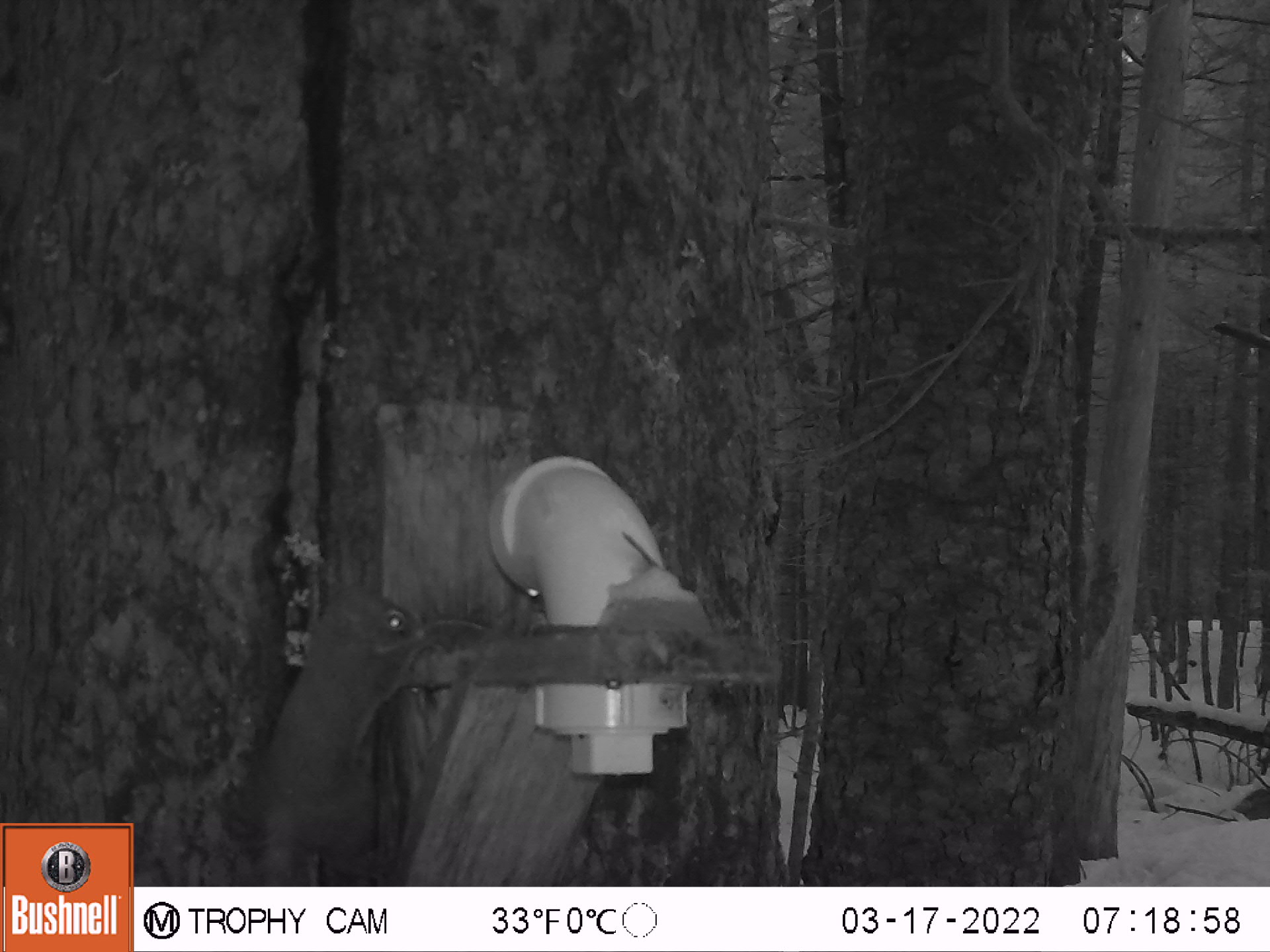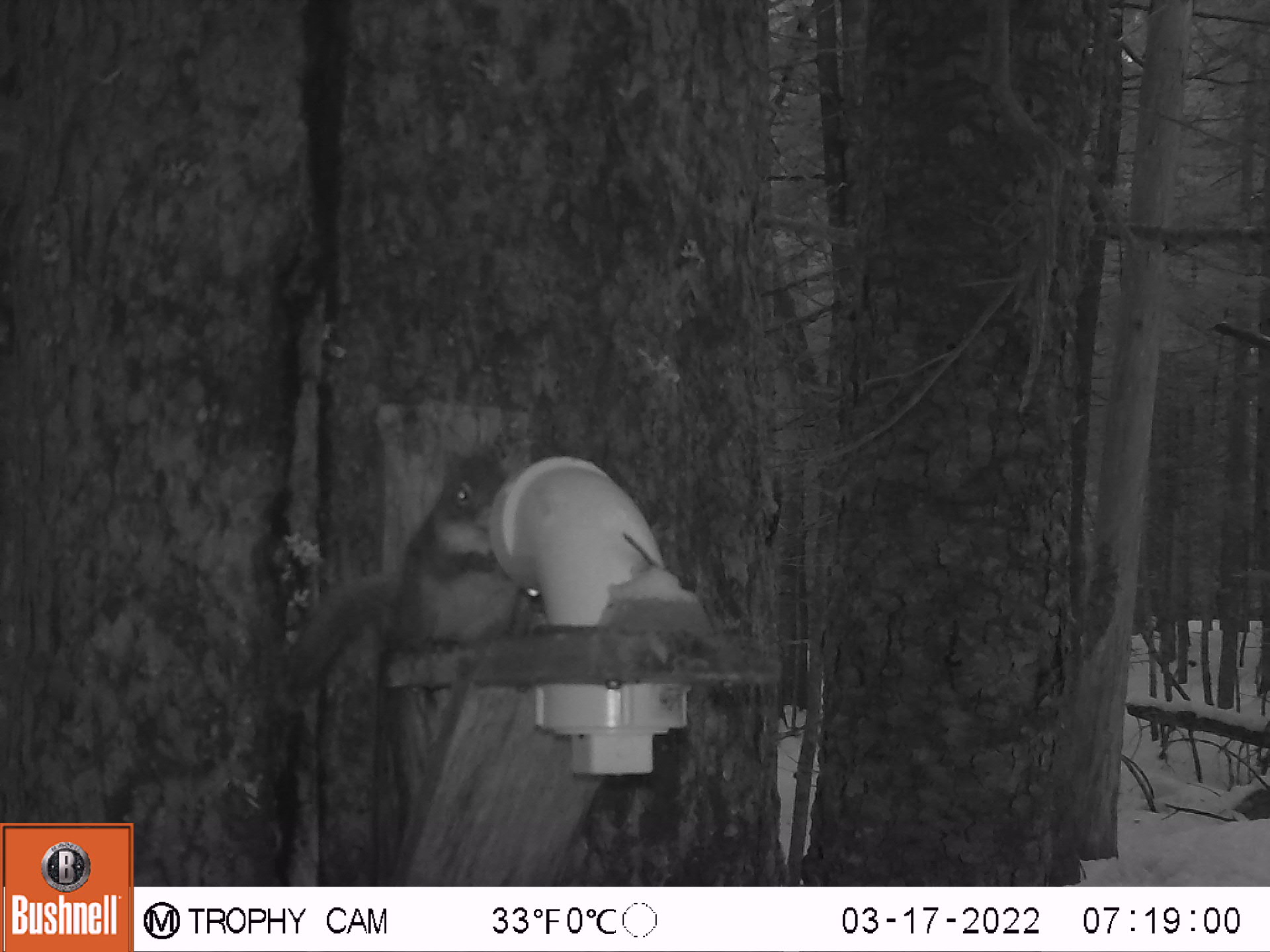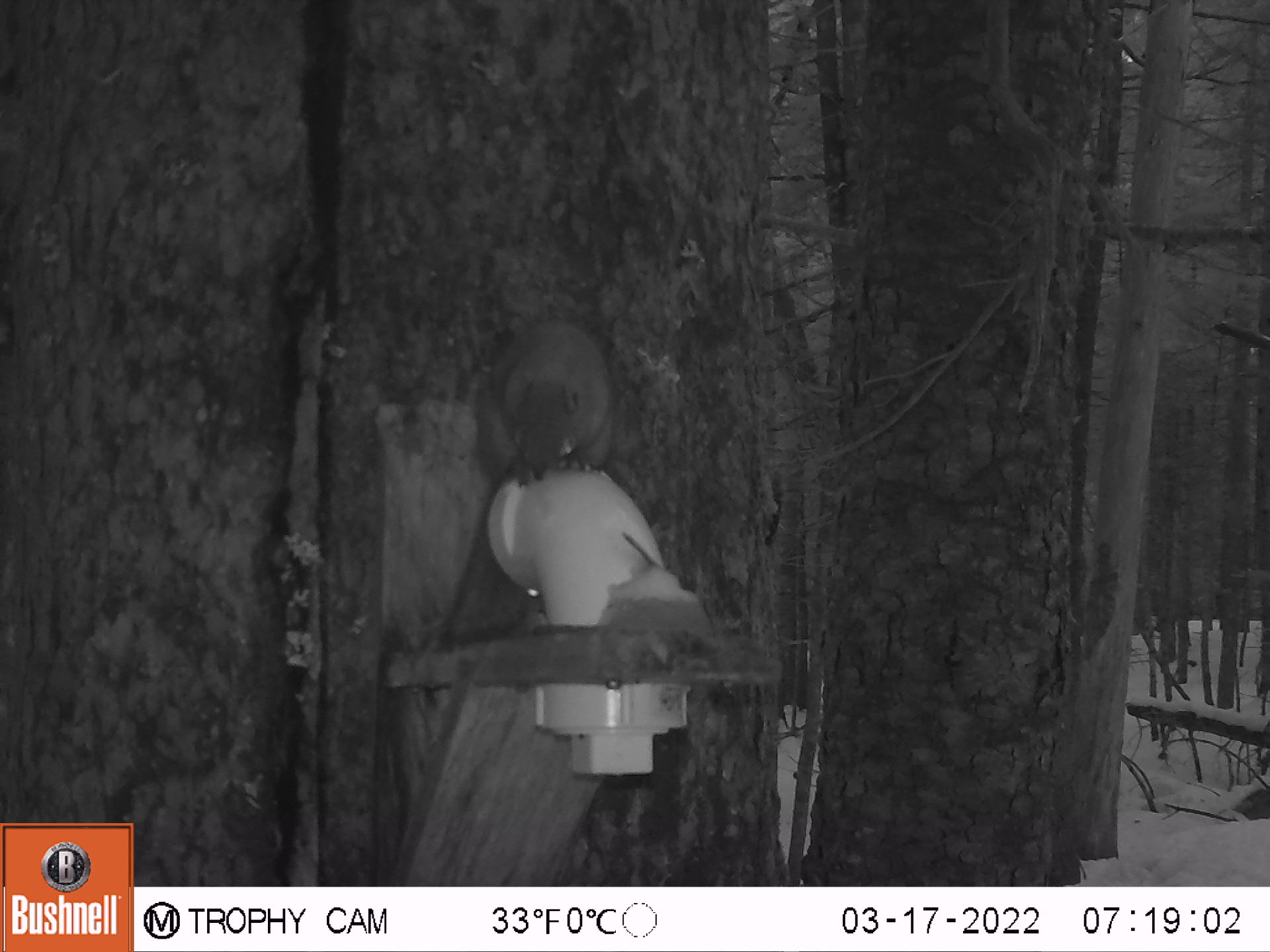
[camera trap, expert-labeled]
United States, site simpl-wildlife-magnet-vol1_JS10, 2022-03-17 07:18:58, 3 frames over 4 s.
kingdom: Animalia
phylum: Chordata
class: Mammalia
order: Rodentia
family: Sciuridae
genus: Tamiasciurus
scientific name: Tamiasciurus hudsonicus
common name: red squirrel